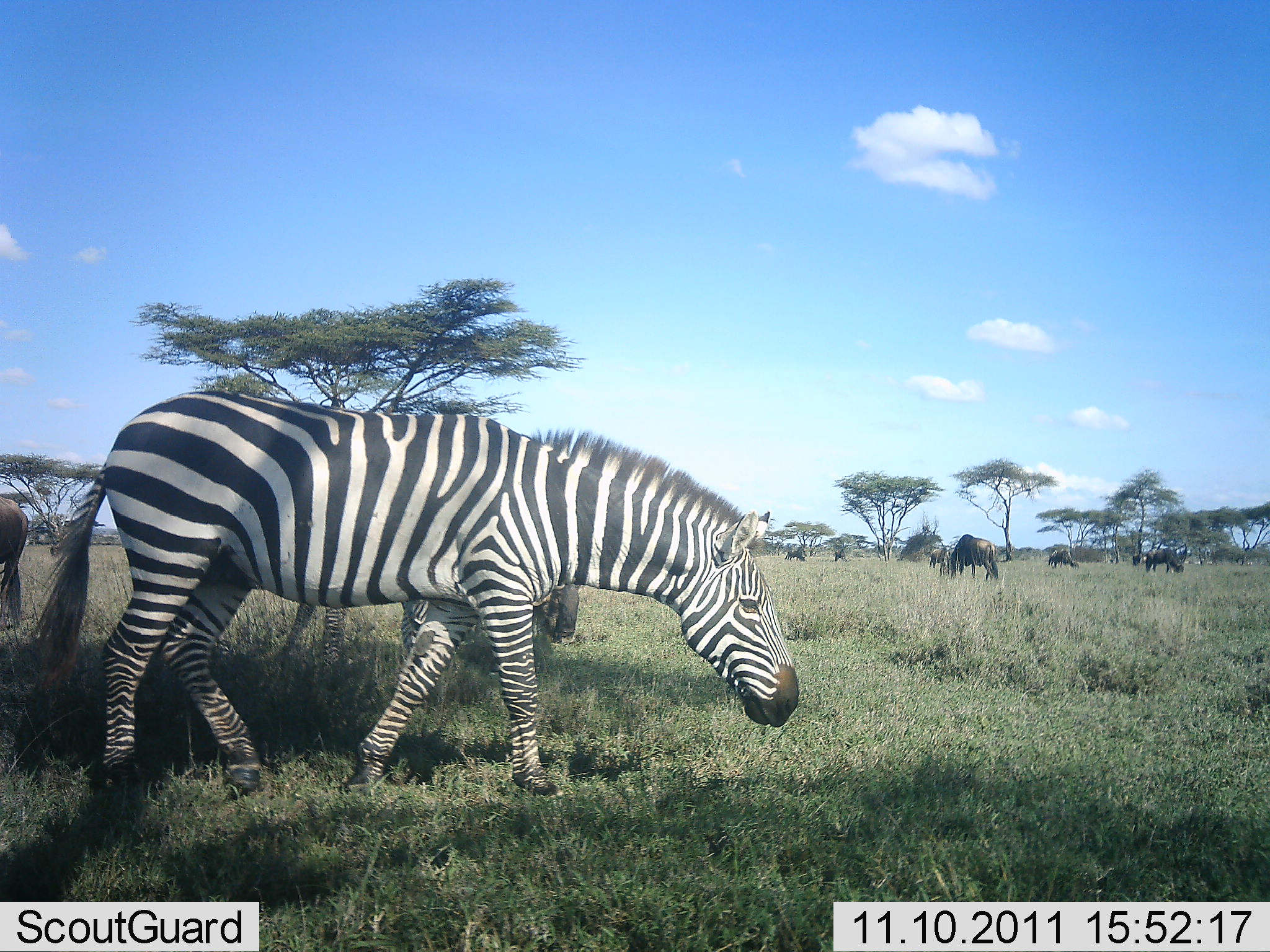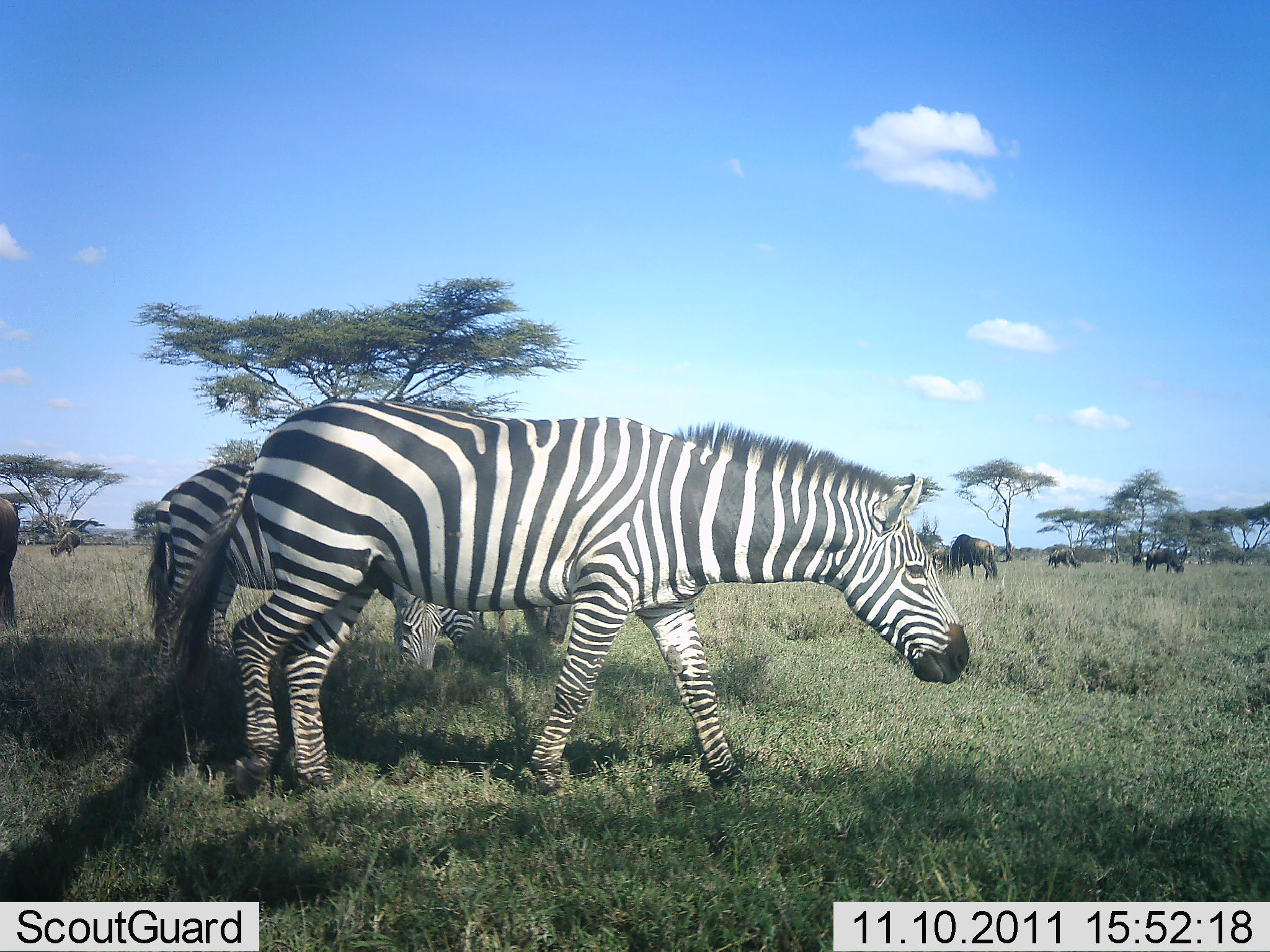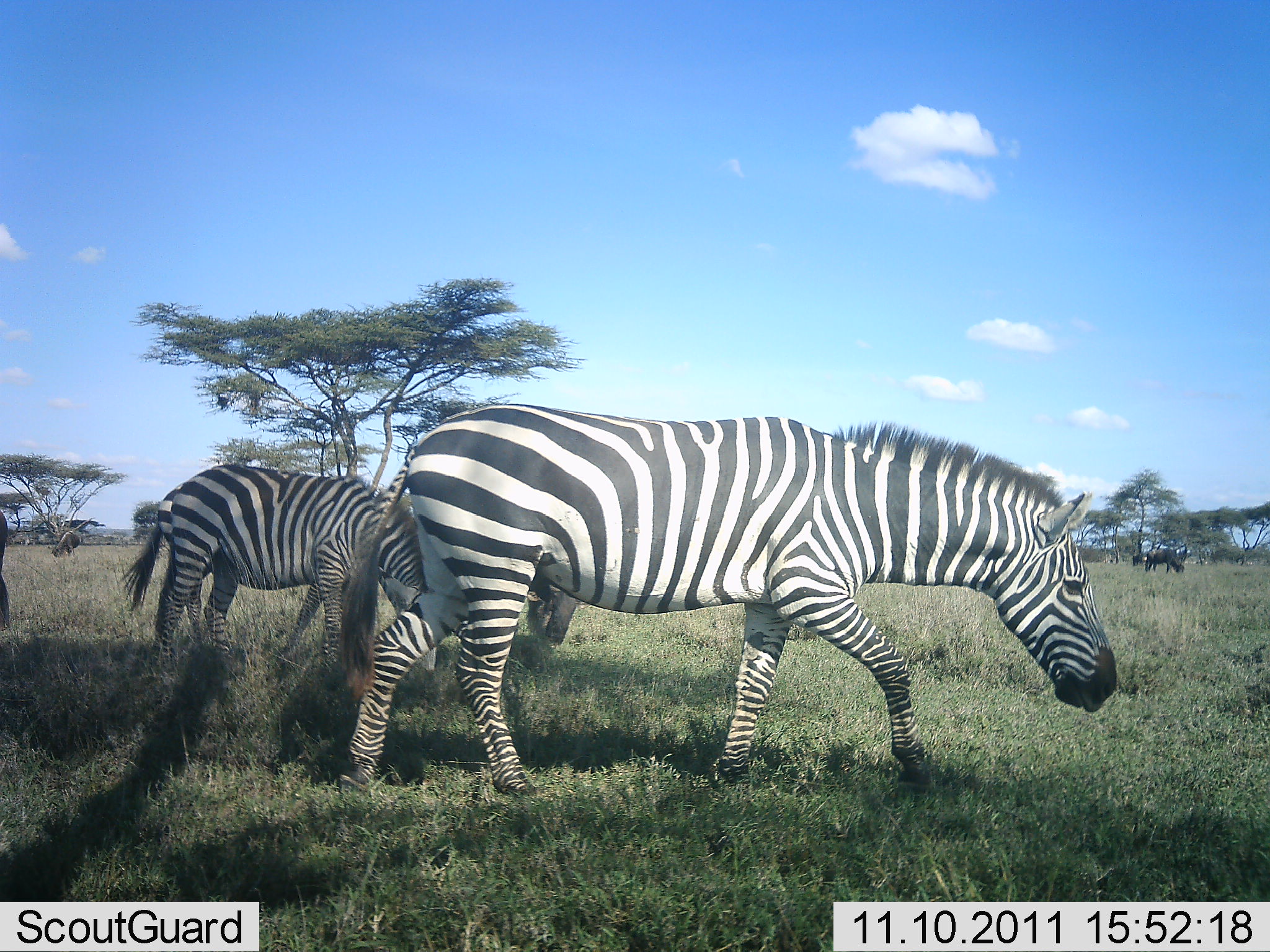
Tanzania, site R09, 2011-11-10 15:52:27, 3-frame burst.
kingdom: Animalia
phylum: Chordata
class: Mammalia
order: Artiodactyla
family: Bovidae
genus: Connochaetes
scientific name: Connochaetes taurinus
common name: blue wildebeest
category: wildebeest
Wildebeest (blue wildebeest) (Connochaetes taurinus), count 8. Behavior (volunteer vote fractions): standing 57%, resting 7%, moving 7%, interacting 0%. Young present (vote fraction): 0%. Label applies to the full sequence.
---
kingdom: Animalia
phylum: Chordata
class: Mammalia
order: Perissodactyla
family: Equidae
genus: Equus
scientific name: Equus quagga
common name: plains zebra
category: zebra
Zebra (plains zebra) (Equus quagga), count 2. Behavior (volunteer vote fractions): standing 21%, resting 0%, moving 63%, interacting 0%. Young present (vote fraction): 0%. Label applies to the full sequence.